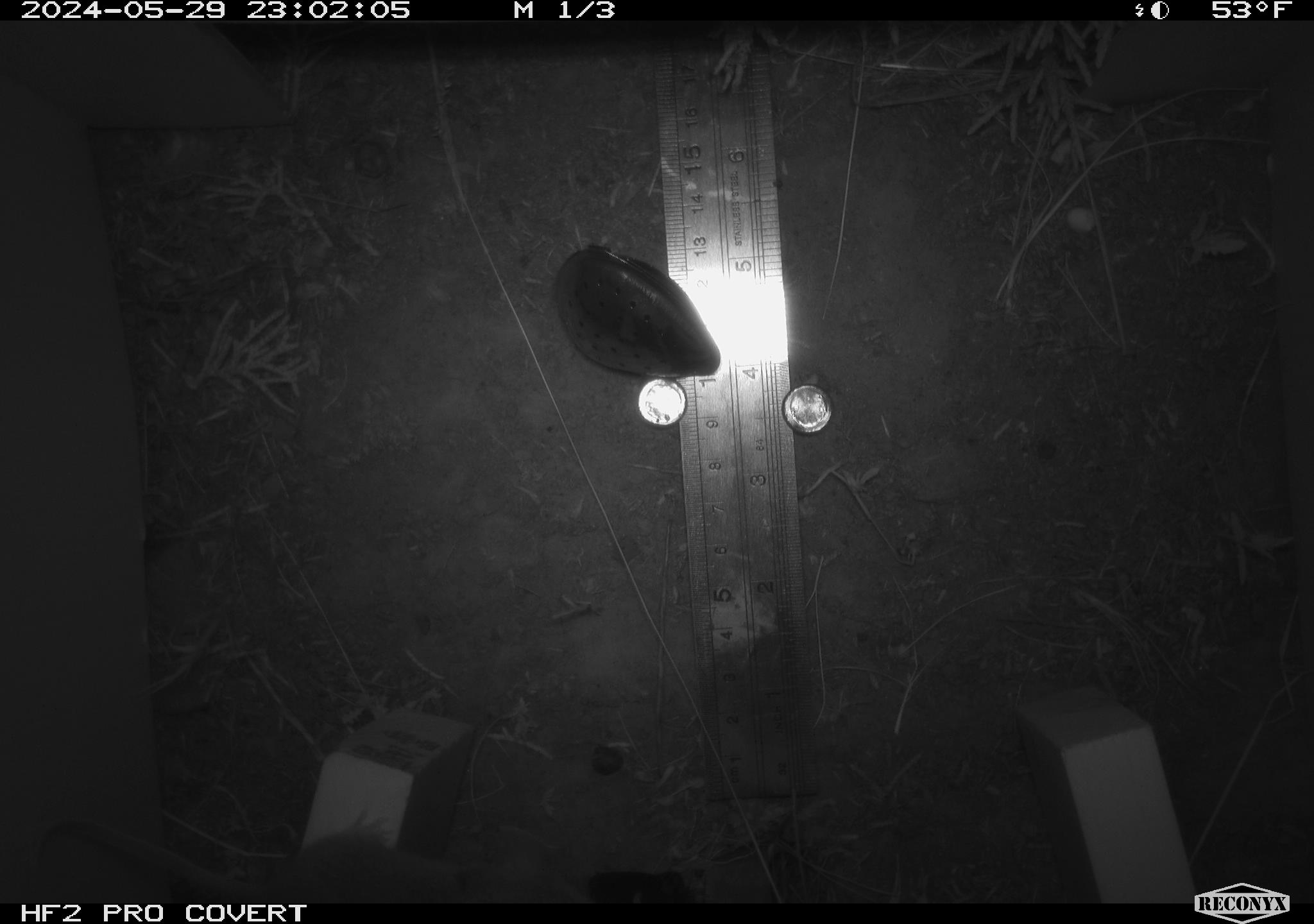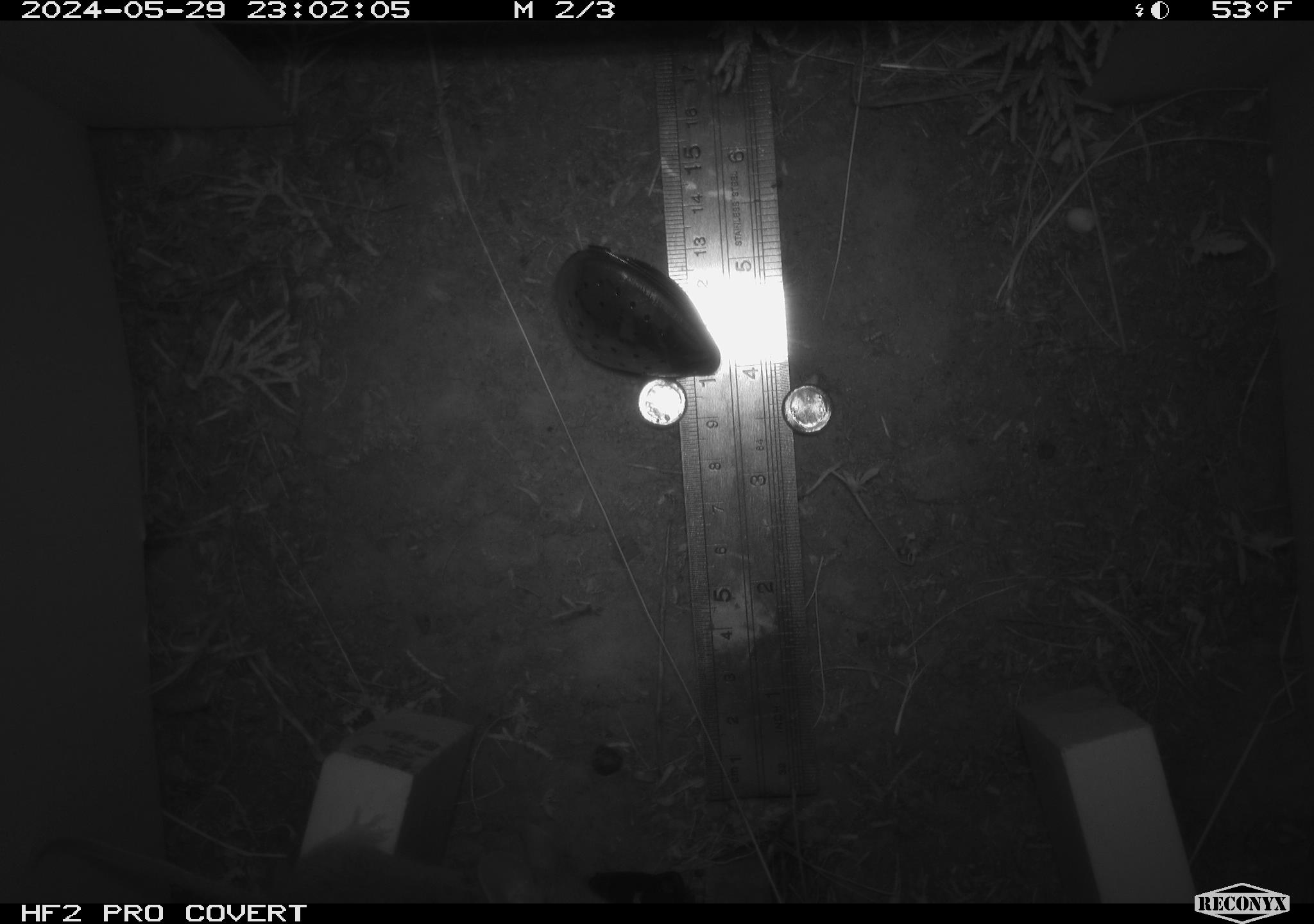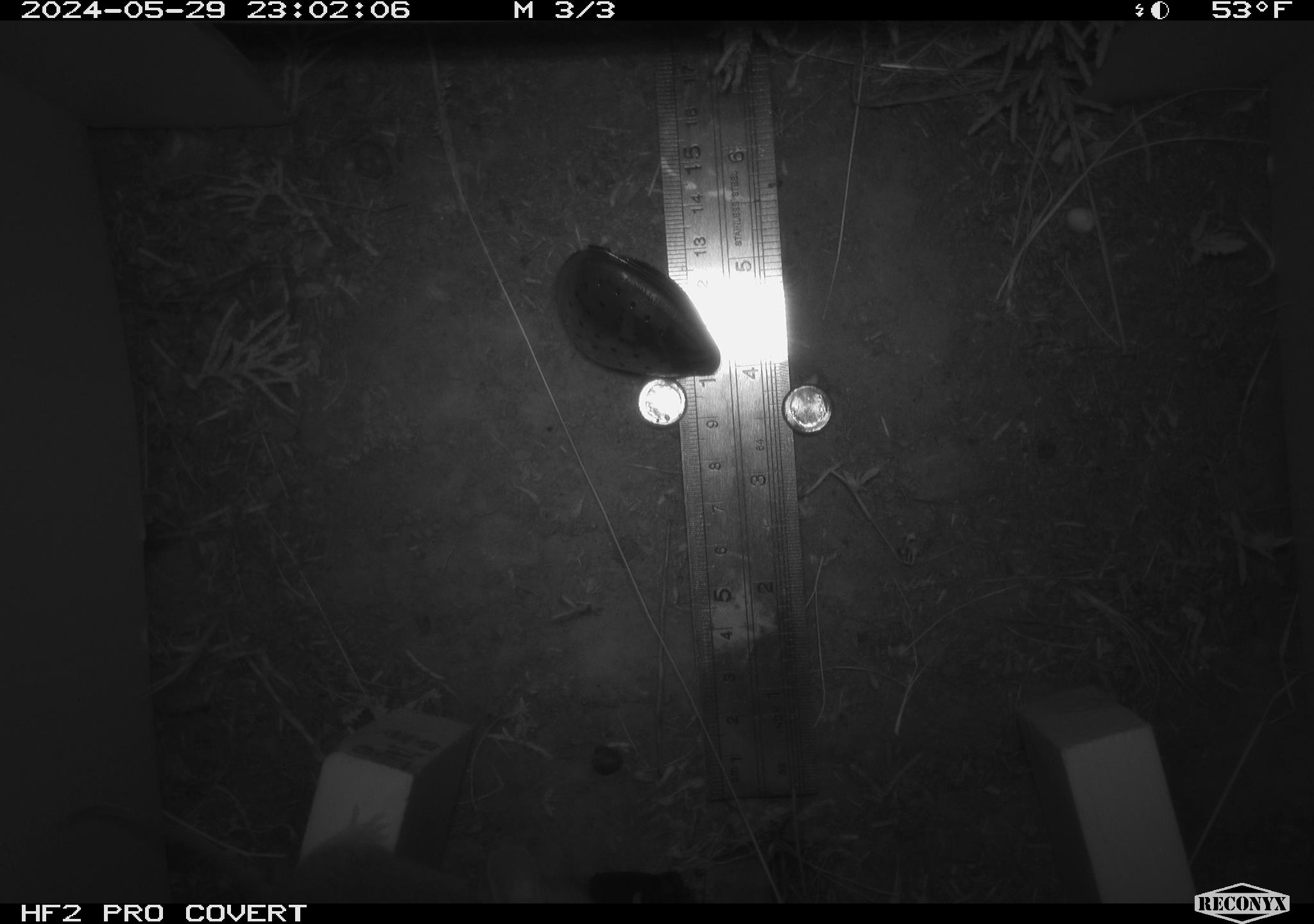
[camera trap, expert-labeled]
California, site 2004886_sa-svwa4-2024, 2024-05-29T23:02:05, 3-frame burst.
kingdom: Animalia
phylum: Chordata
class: Mammalia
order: Rodentia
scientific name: Rodentia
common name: mouse species